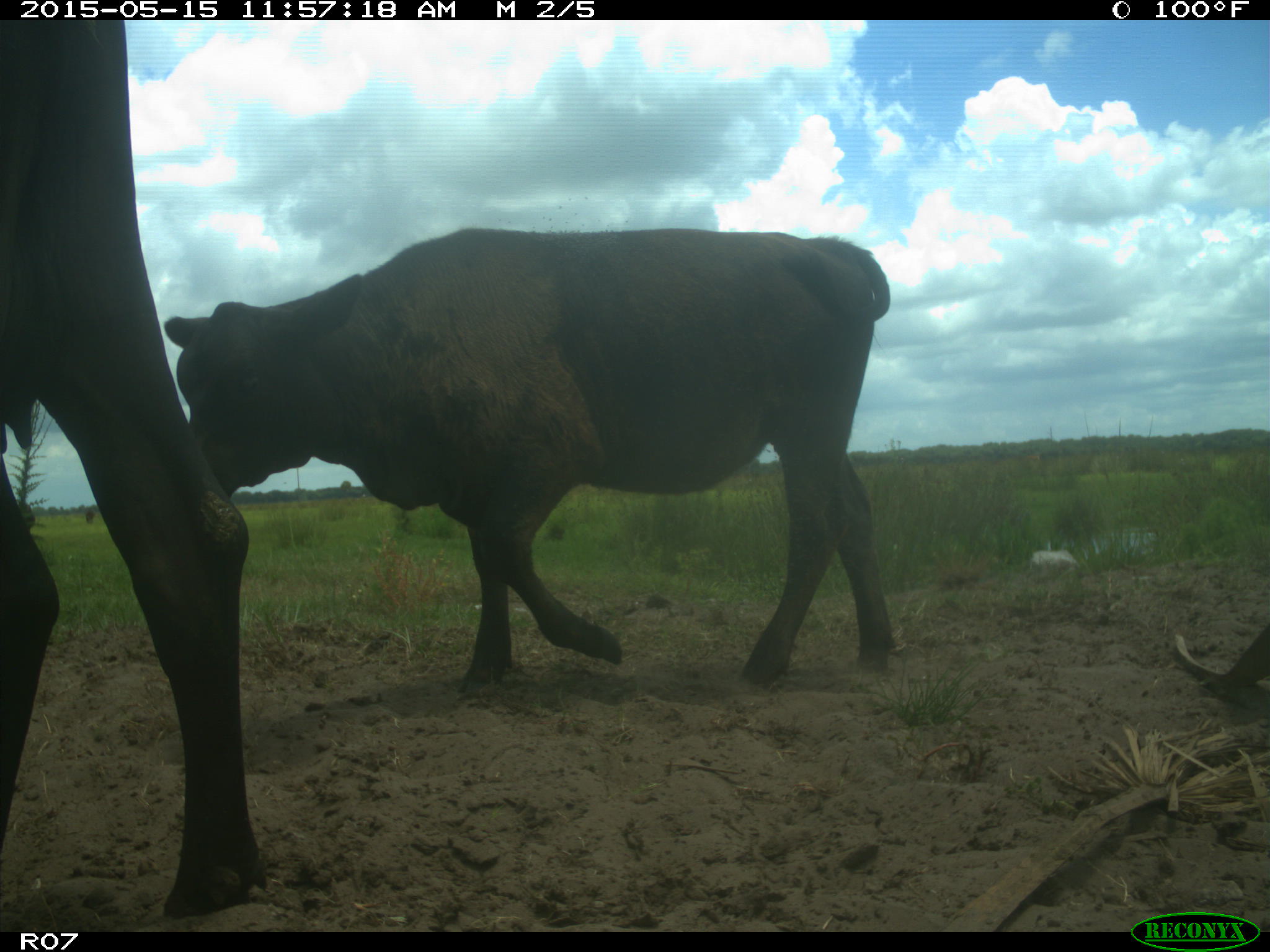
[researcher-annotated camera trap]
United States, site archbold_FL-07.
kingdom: Animalia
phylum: Chordata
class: Mammalia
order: Artiodactyla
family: Bovidae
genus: Bos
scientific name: Bos taurus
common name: domestic cow